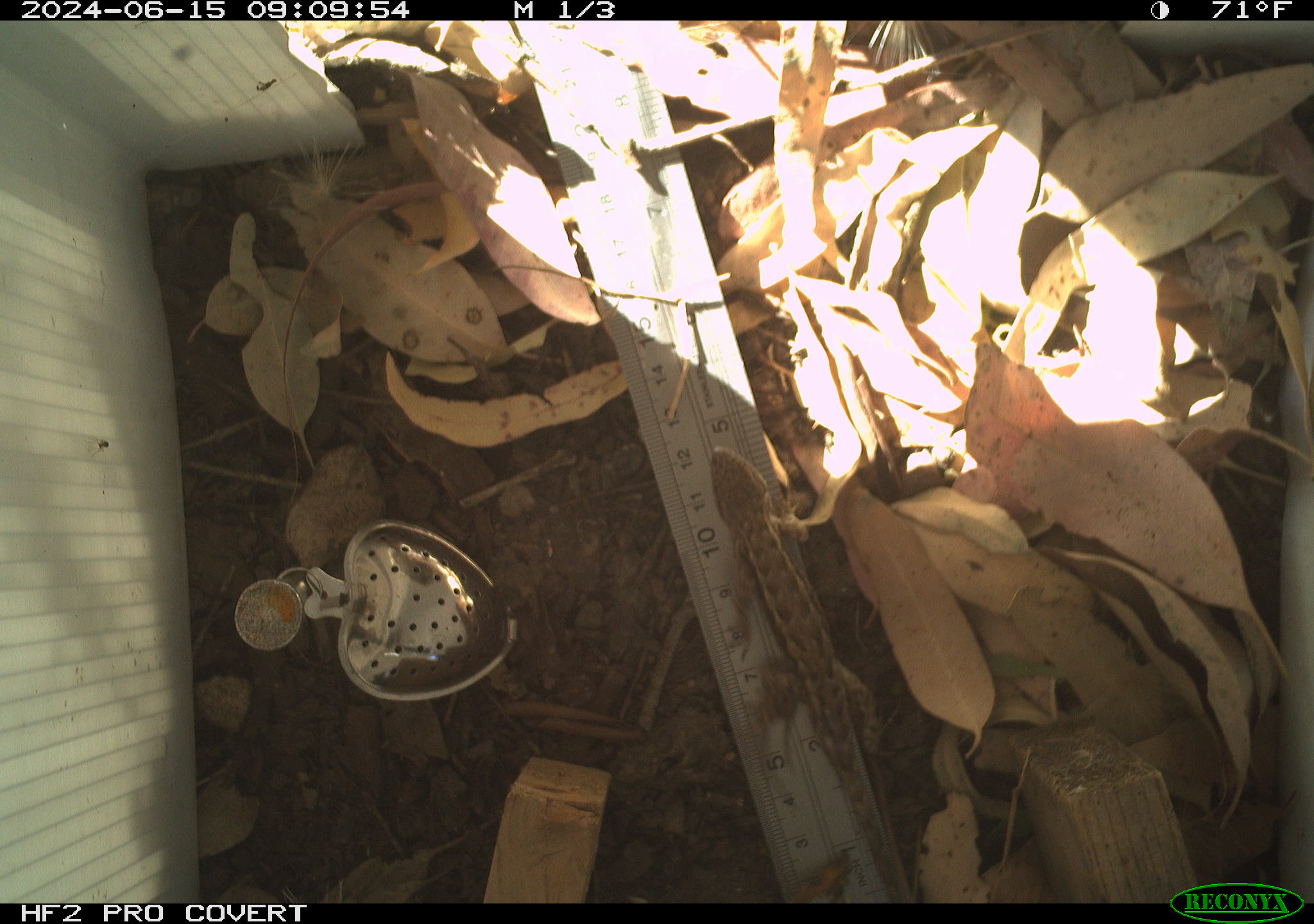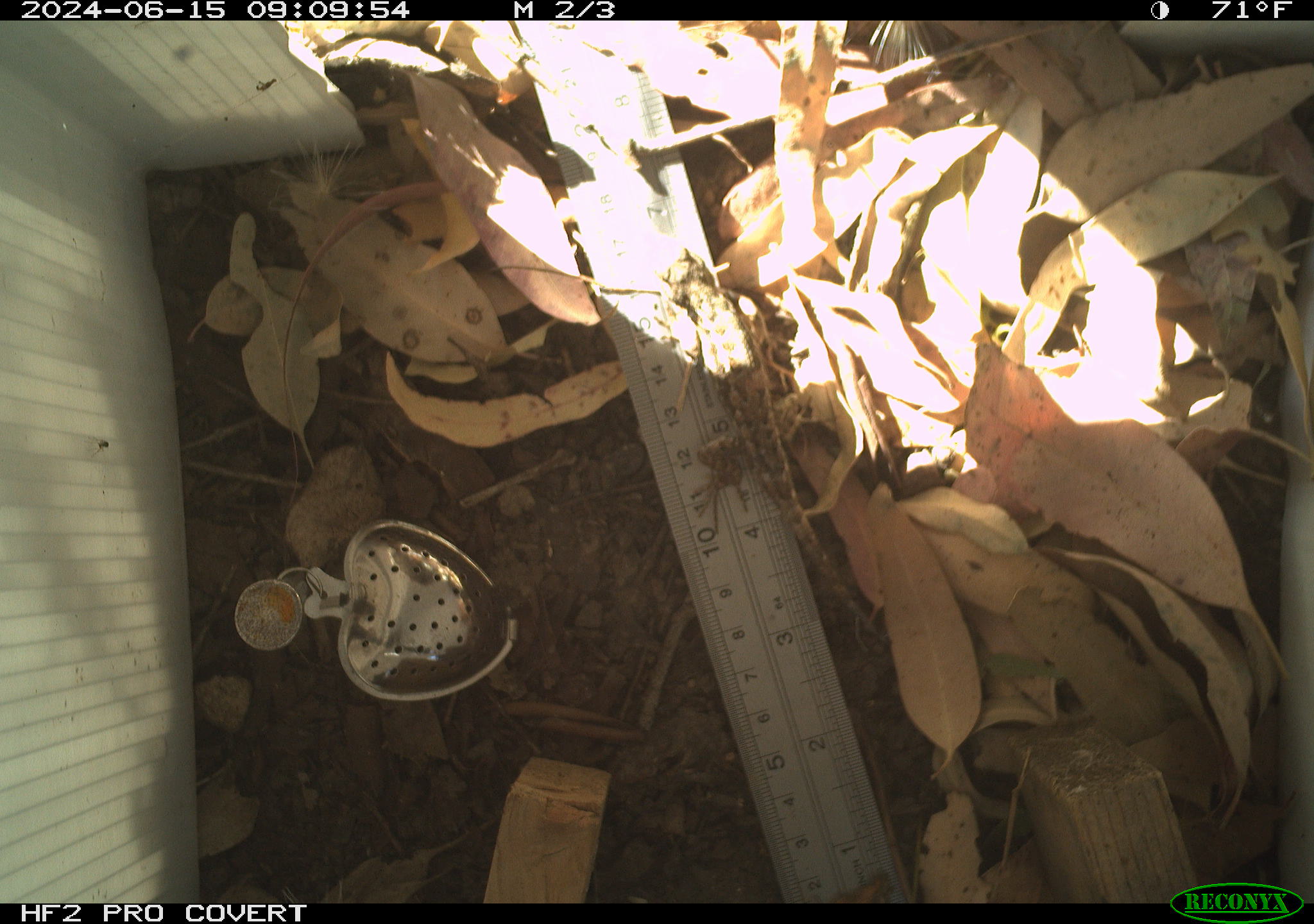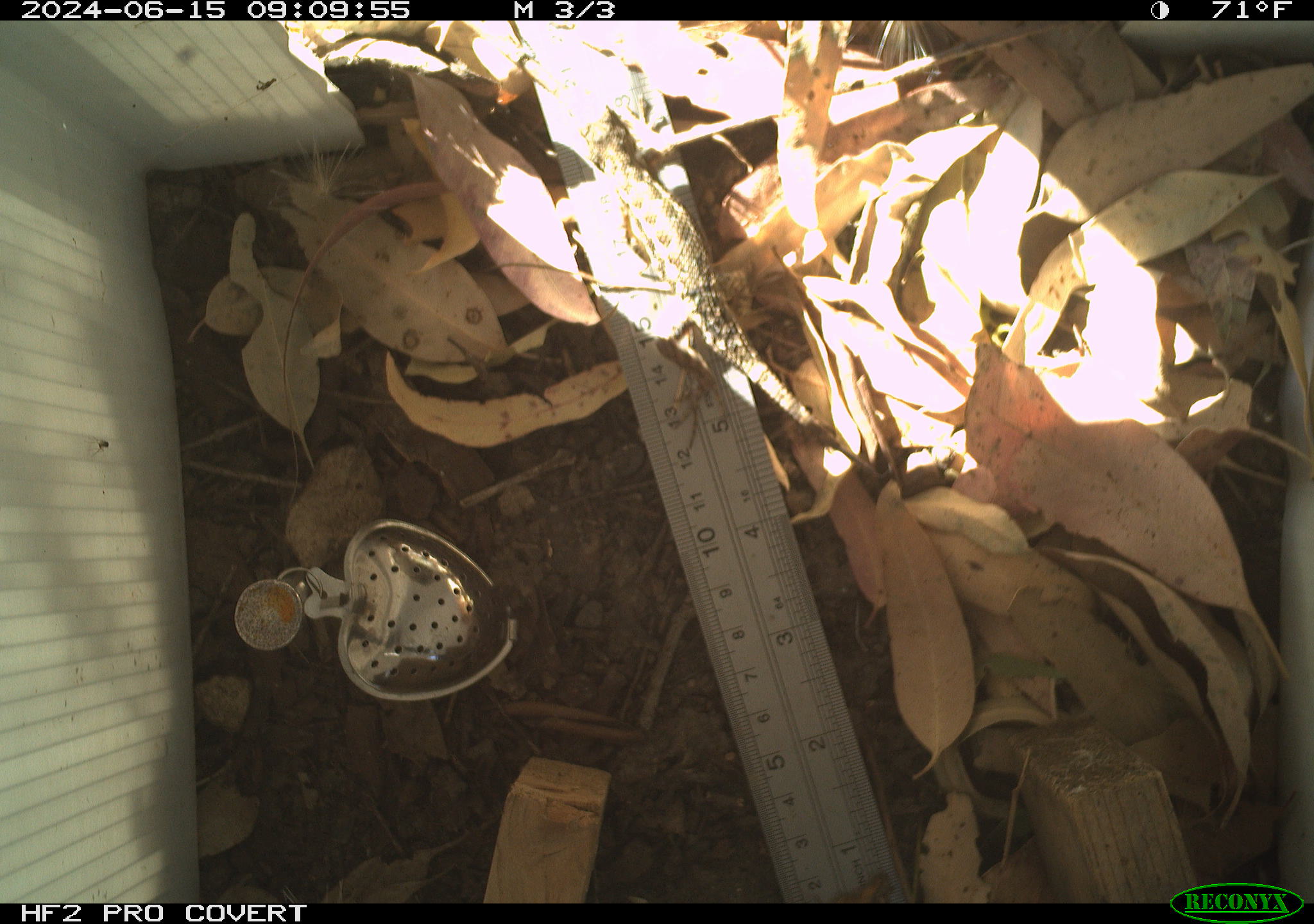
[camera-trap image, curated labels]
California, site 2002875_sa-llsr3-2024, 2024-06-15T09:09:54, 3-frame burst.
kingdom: Animalia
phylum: Chordata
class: Reptilia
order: Squamata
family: Phrynosomatidae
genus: Sceloporus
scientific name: Sceloporus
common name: spiny lizards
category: sceloporus species